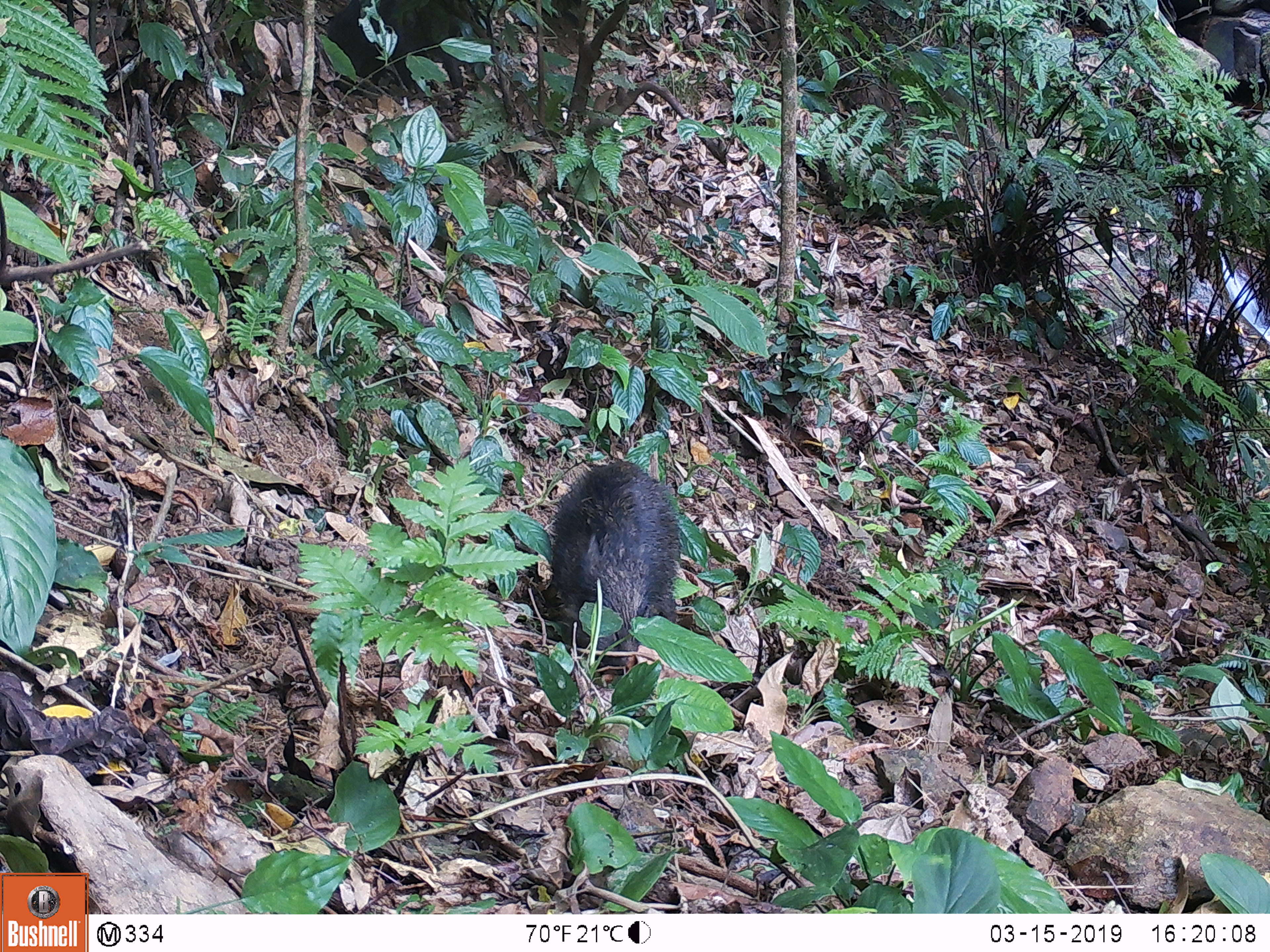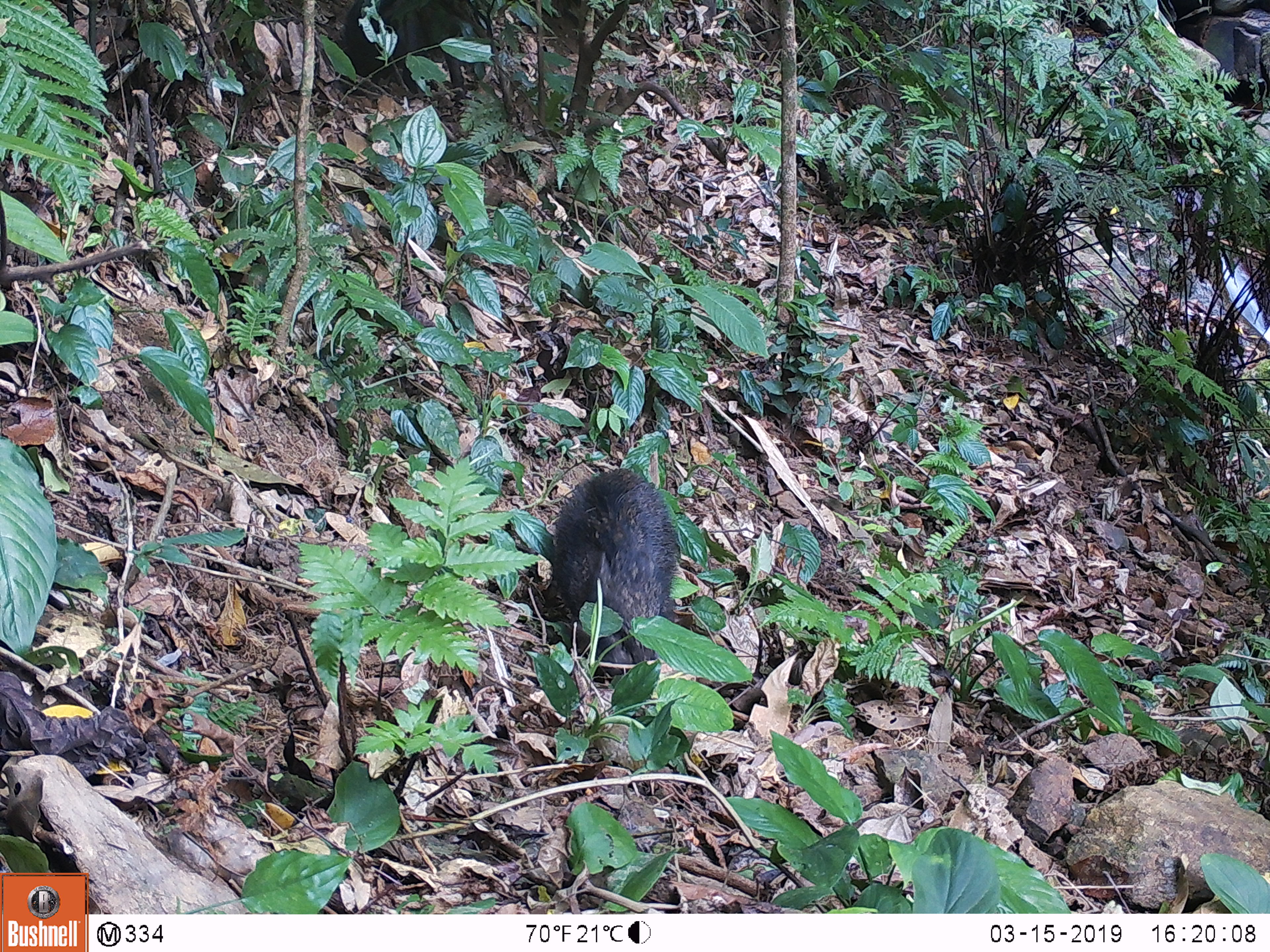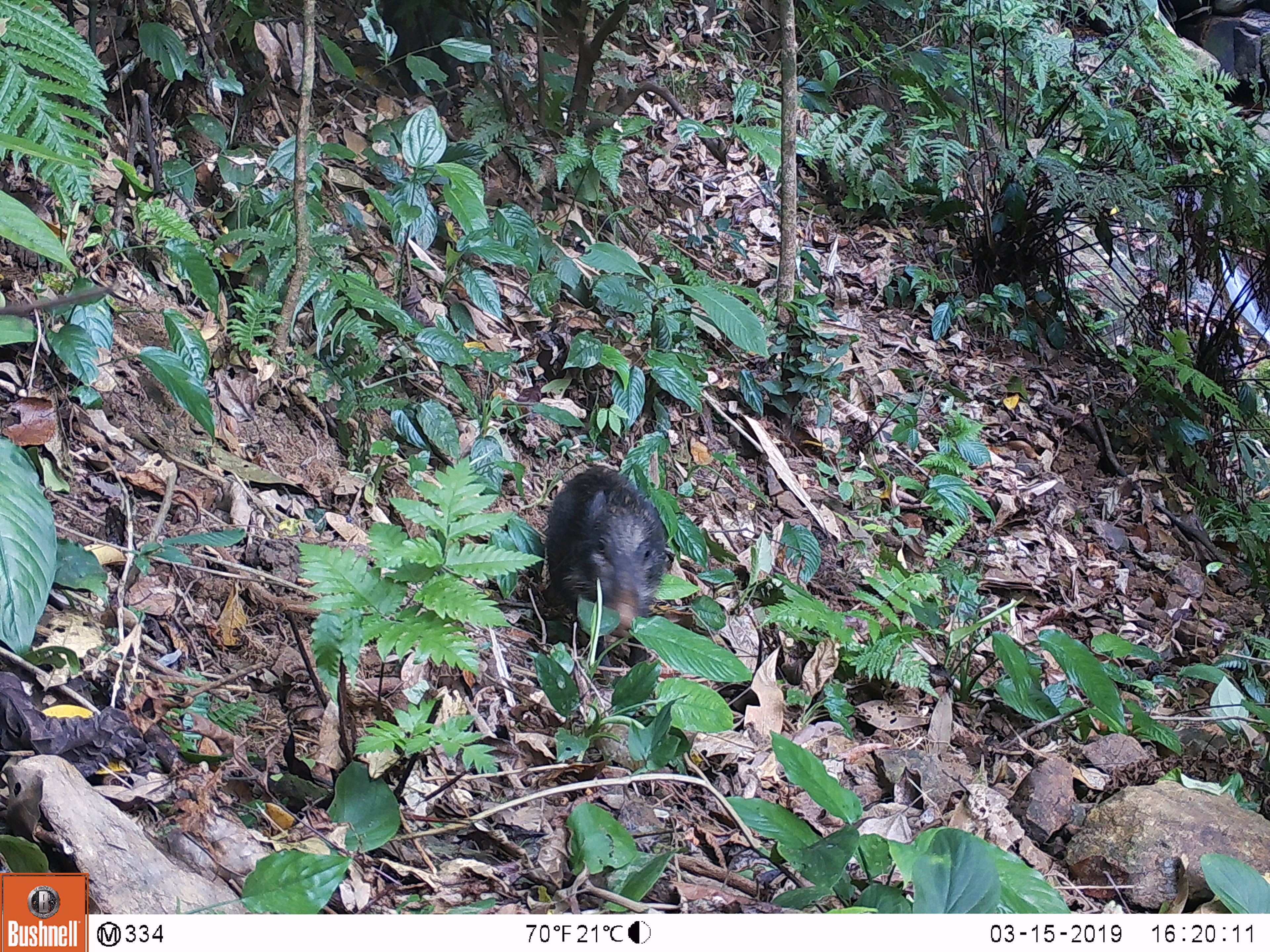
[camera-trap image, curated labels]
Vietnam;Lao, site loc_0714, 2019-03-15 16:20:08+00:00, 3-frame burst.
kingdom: Animalia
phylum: Chordata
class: Mammalia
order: Artiodactyla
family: Suidae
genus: Sus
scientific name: Sus scrofa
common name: eurasian wild pig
Eurasian wild pig (Sus scrofa). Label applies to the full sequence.